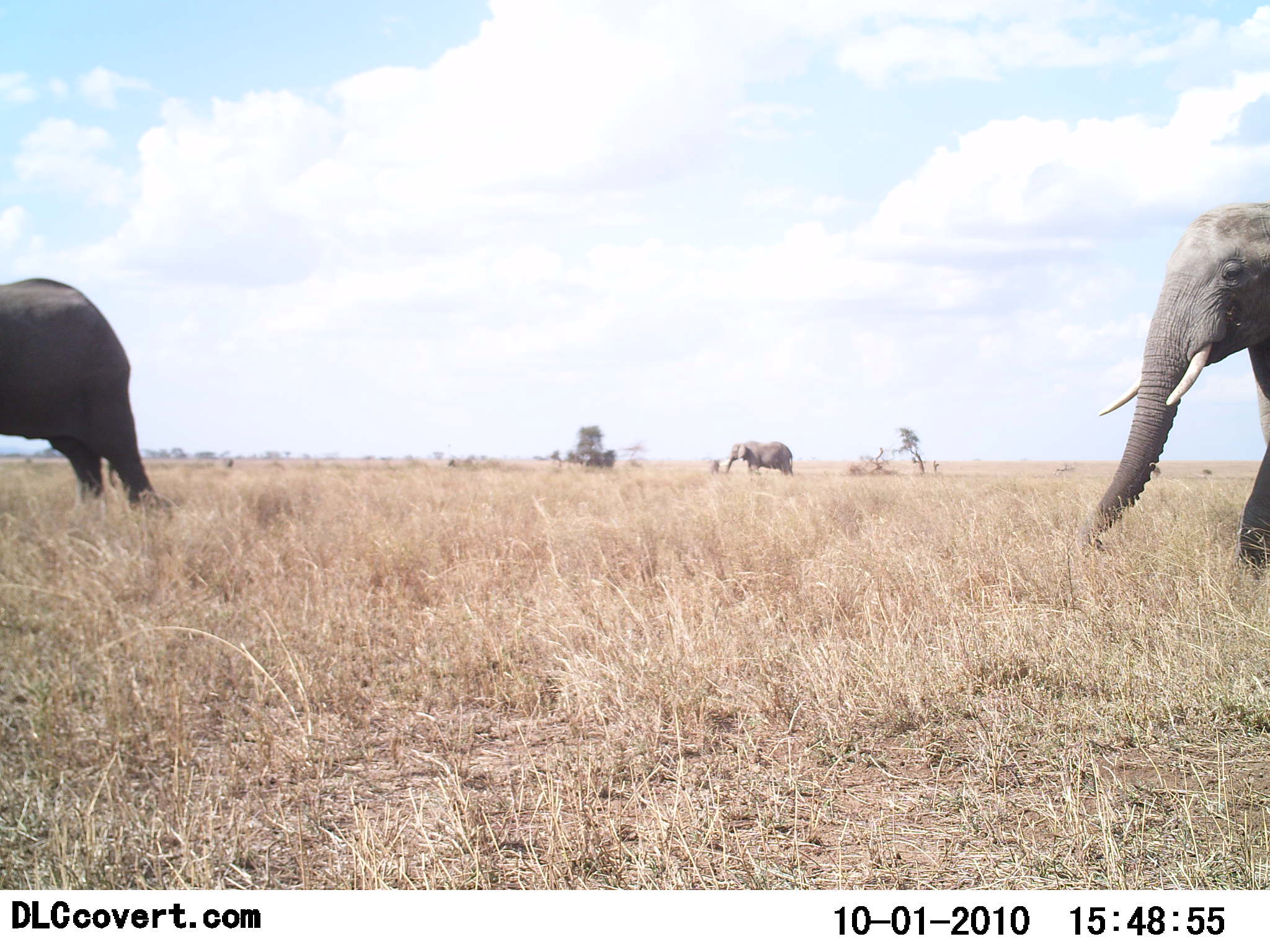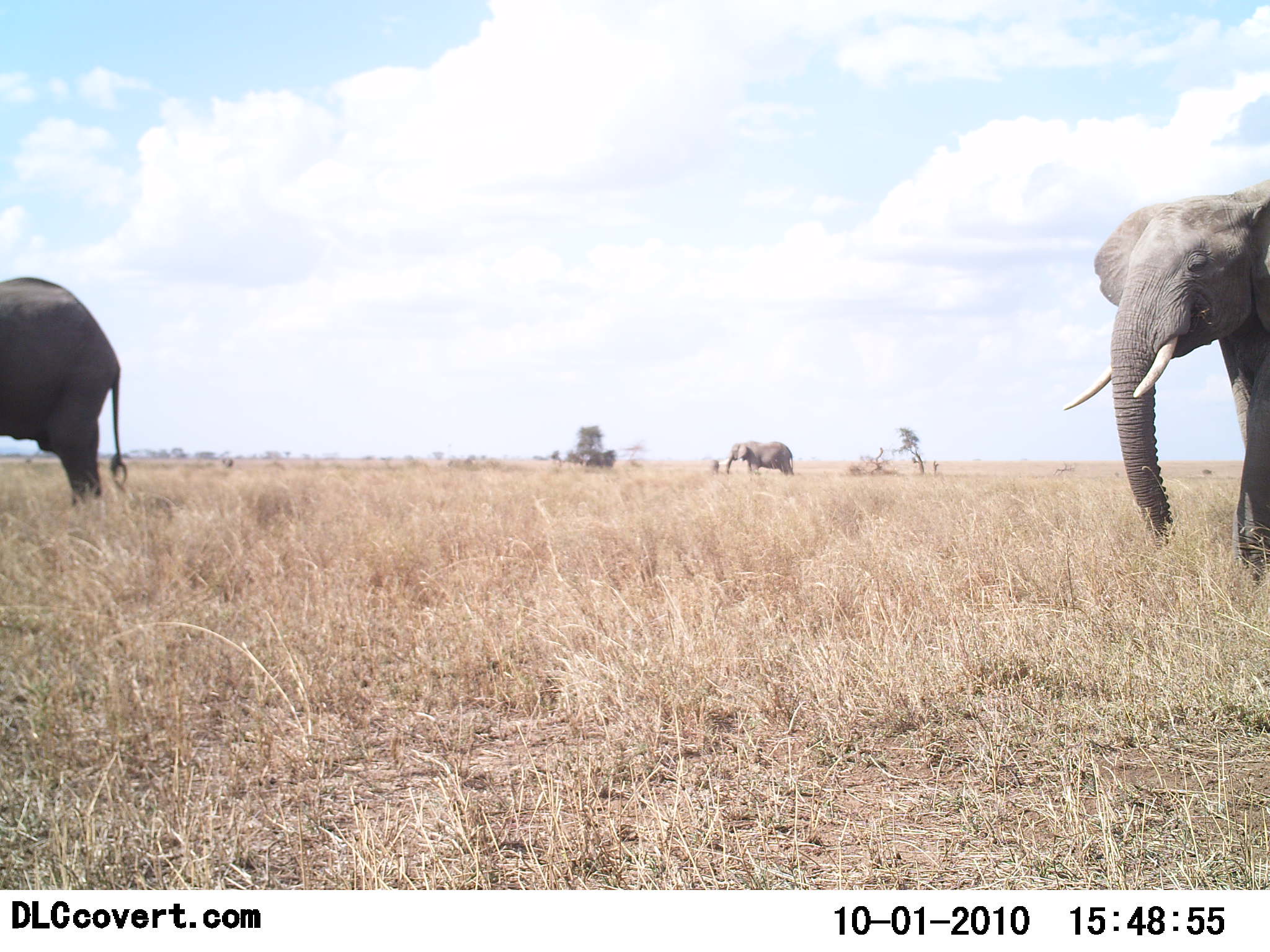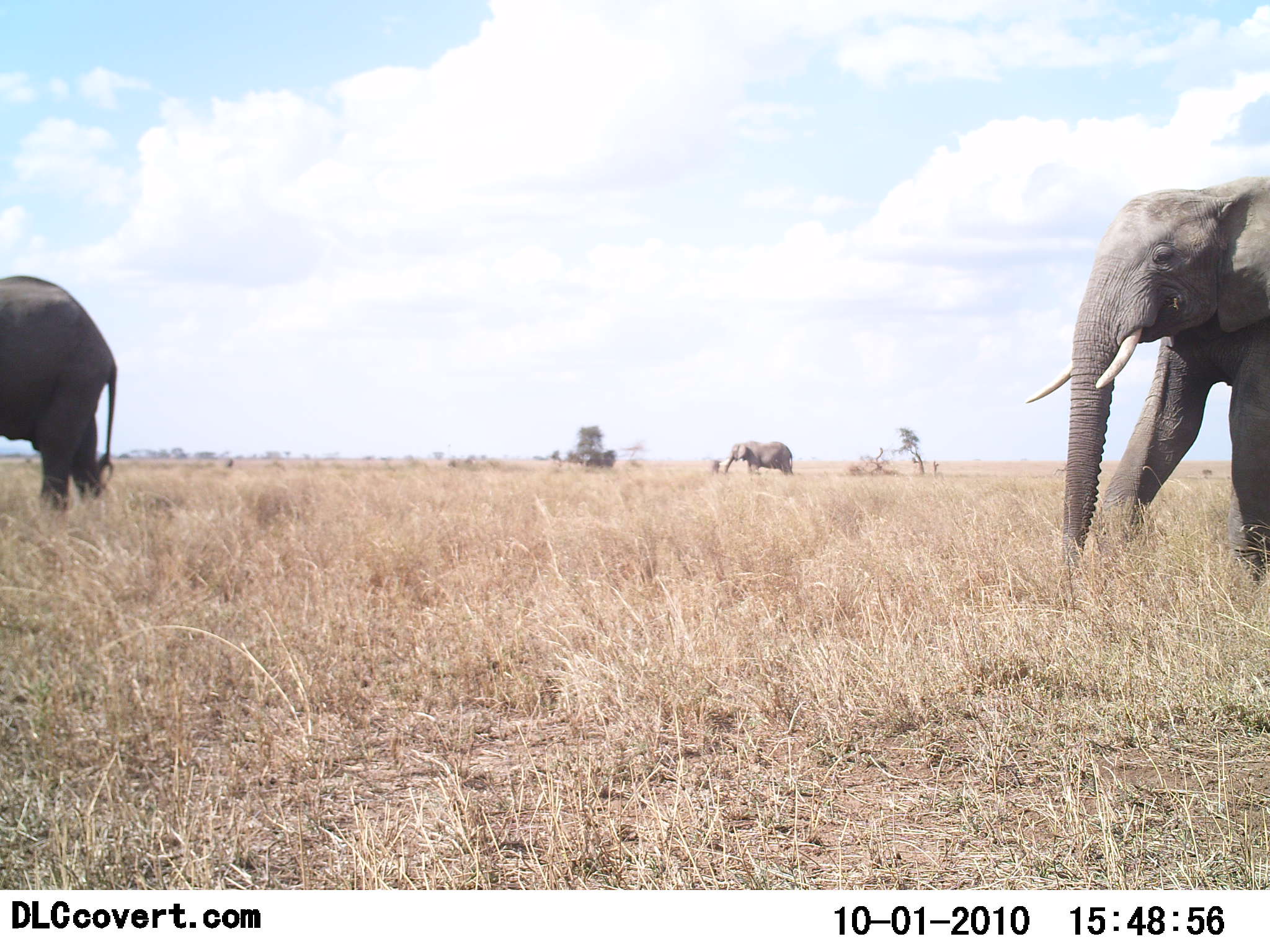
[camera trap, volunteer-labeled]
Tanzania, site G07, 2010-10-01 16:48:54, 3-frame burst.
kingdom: Animalia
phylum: Chordata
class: Mammalia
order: Proboscidea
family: Elephantidae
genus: Loxodonta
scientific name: Loxodonta africana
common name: african bush elephant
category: elephant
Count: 3.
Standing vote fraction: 50%.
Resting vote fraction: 0%.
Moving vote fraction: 100%.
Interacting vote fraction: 0%.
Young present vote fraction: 6%.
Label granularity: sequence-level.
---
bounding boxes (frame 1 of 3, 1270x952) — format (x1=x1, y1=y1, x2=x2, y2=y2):
animal: (x1=1077, y1=200, x2=1270, y2=580); (x1=0, y1=278, x2=161, y2=515); (x1=725, y1=442, x2=793, y2=477); (x1=713, y1=461, x2=723, y2=477)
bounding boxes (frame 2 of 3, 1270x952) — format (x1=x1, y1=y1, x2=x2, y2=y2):
animal: (x1=1064, y1=179, x2=1270, y2=580); (x1=0, y1=278, x2=129, y2=511); (x1=725, y1=442, x2=795, y2=478); (x1=710, y1=460, x2=720, y2=476)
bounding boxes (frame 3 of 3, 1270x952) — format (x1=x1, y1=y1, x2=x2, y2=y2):
animal: (x1=1057, y1=179, x2=1270, y2=585); (x1=0, y1=276, x2=117, y2=511); (x1=725, y1=442, x2=795, y2=478); (x1=710, y1=460, x2=720, y2=476)